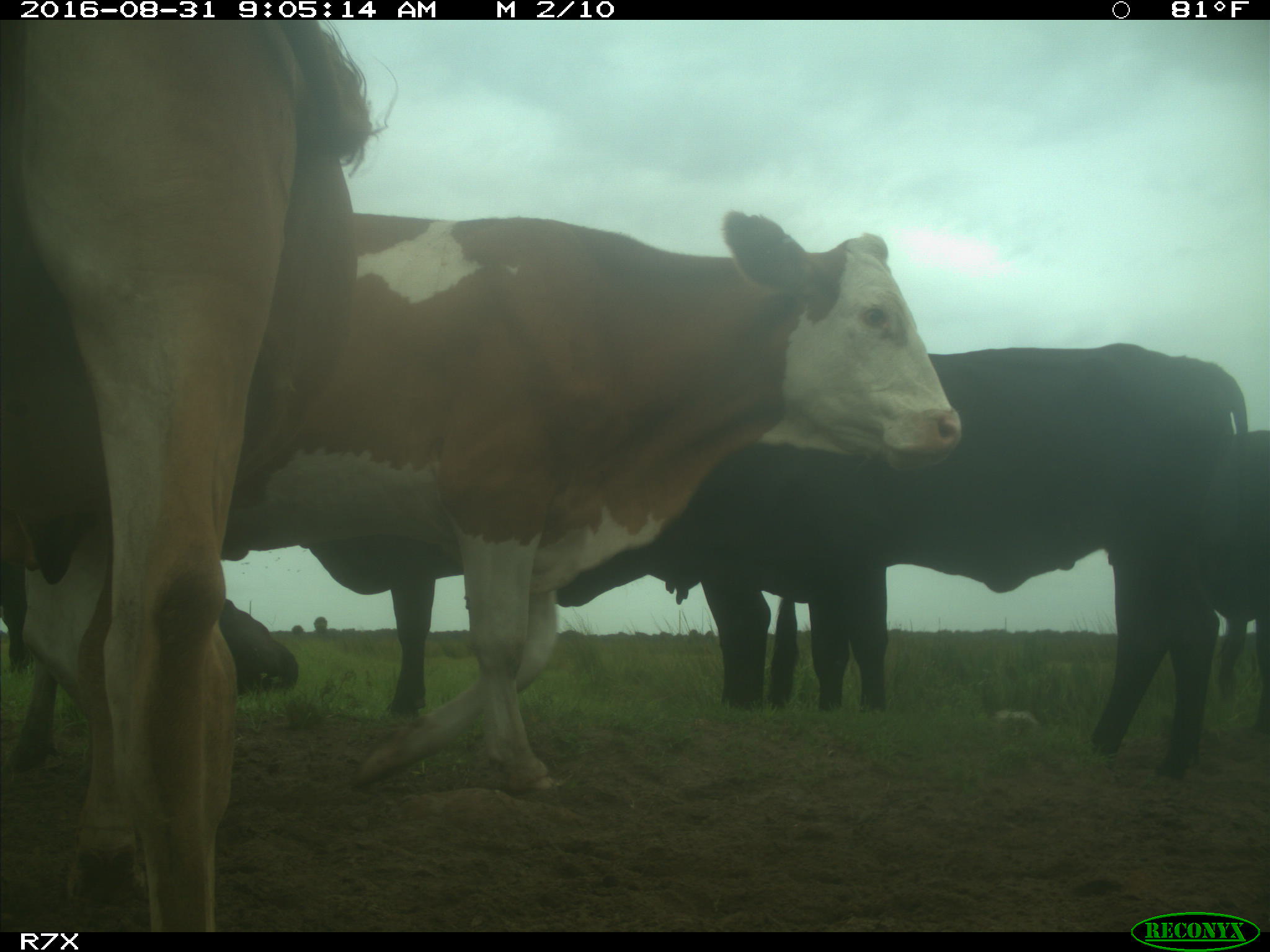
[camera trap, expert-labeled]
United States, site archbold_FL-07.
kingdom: Animalia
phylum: Chordata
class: Mammalia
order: Artiodactyla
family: Bovidae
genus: Bos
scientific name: Bos taurus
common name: domestic cow